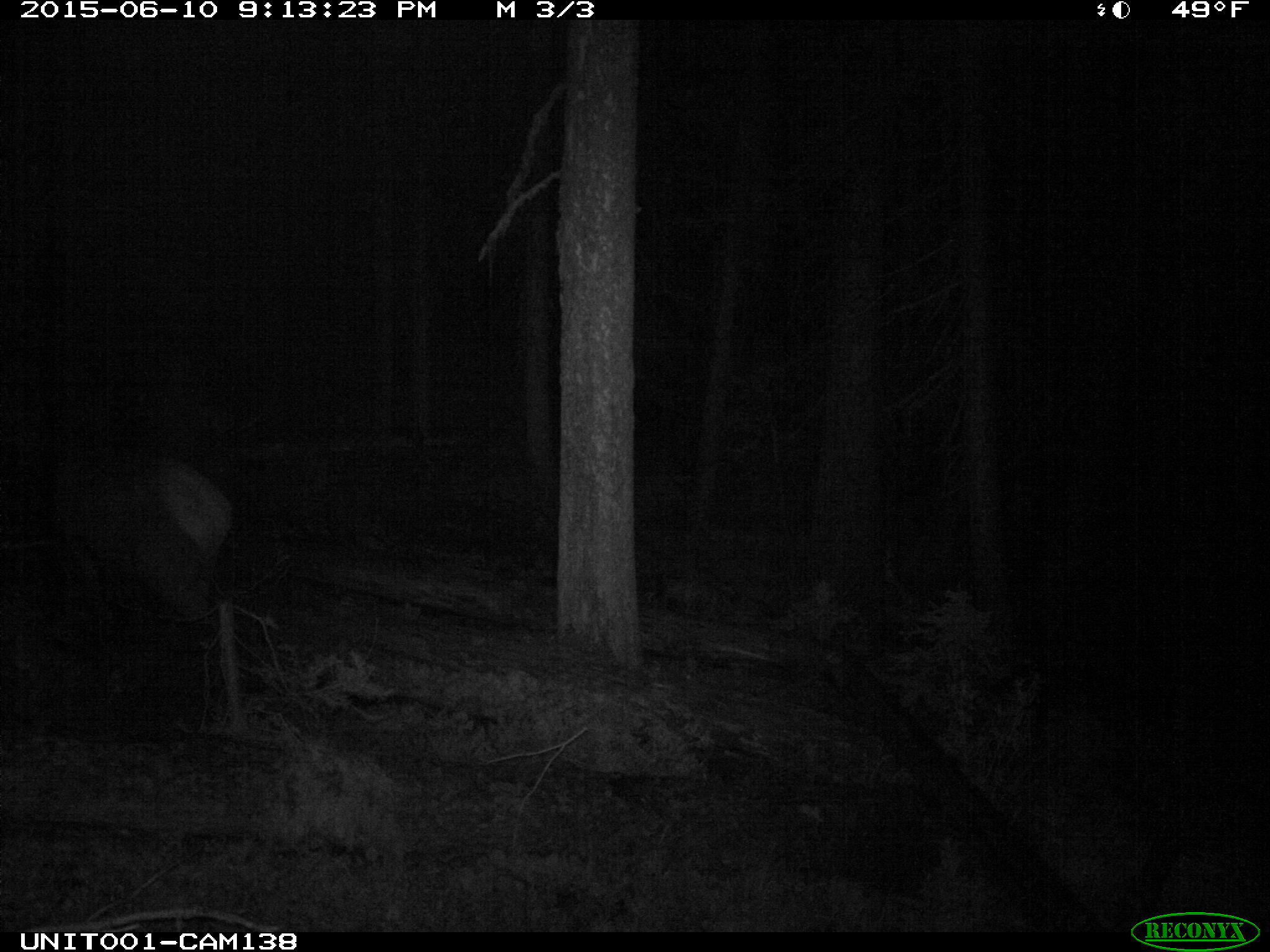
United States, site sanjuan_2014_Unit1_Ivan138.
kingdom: Animalia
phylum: Chordata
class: Mammalia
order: Artiodactyla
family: Cervidae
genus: Cervus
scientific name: Cervus elaphus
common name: red deer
Cervus elaphus (red deer).